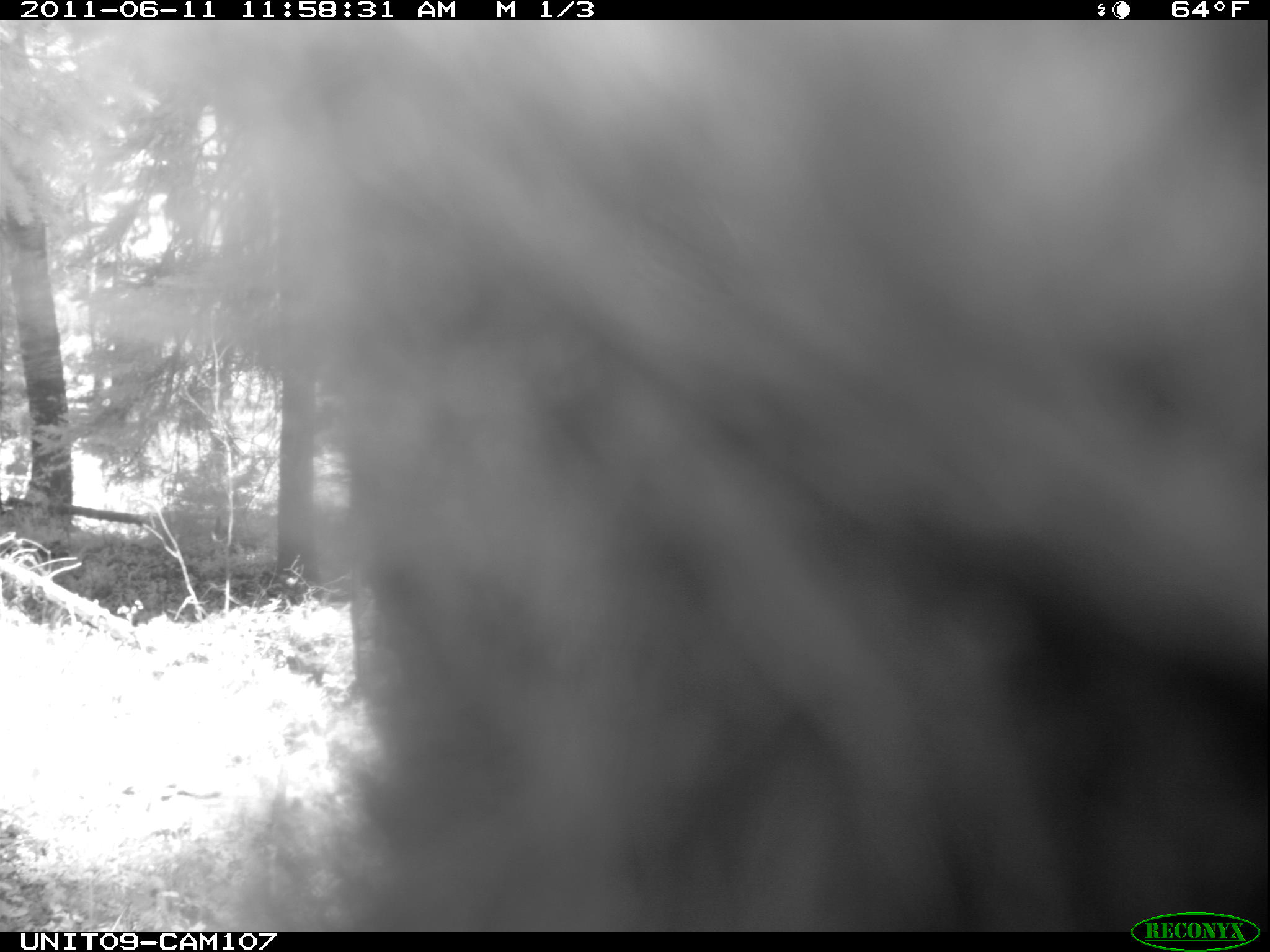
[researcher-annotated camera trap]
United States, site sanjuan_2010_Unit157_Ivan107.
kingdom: Animalia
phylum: Chordata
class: Mammalia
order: Carnivora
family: Ursidae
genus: Ursus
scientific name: Ursus americanus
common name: american black bear